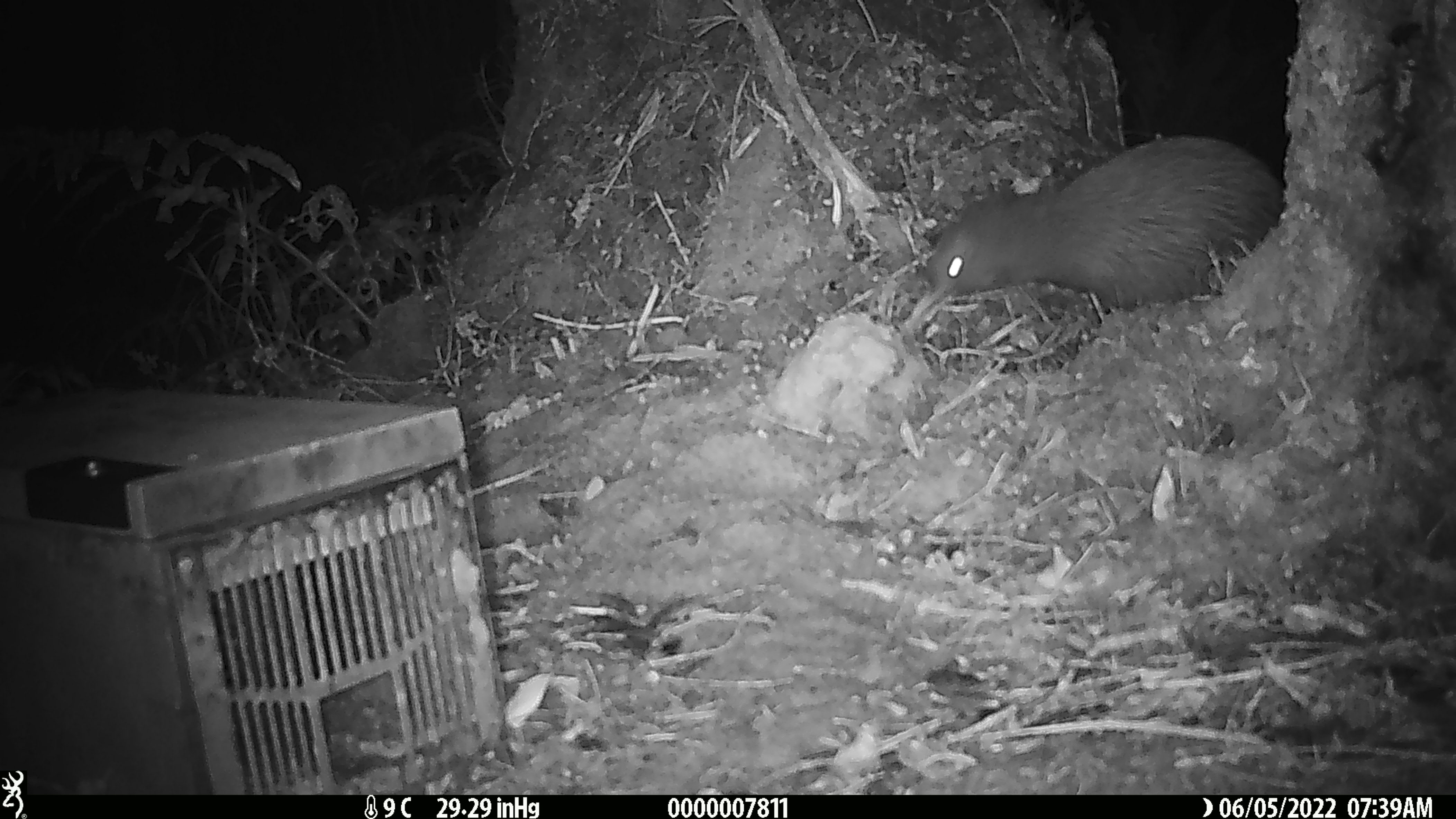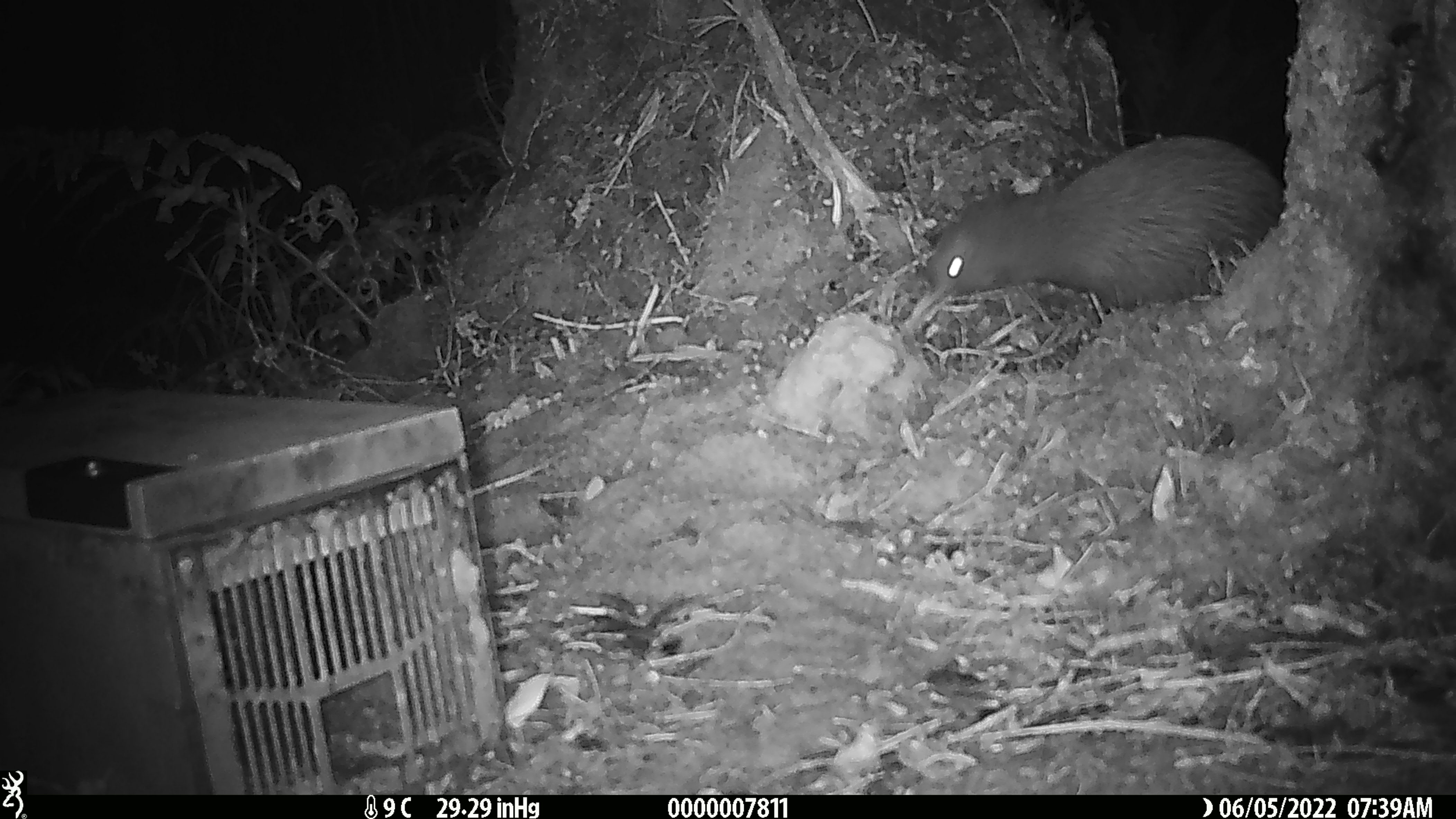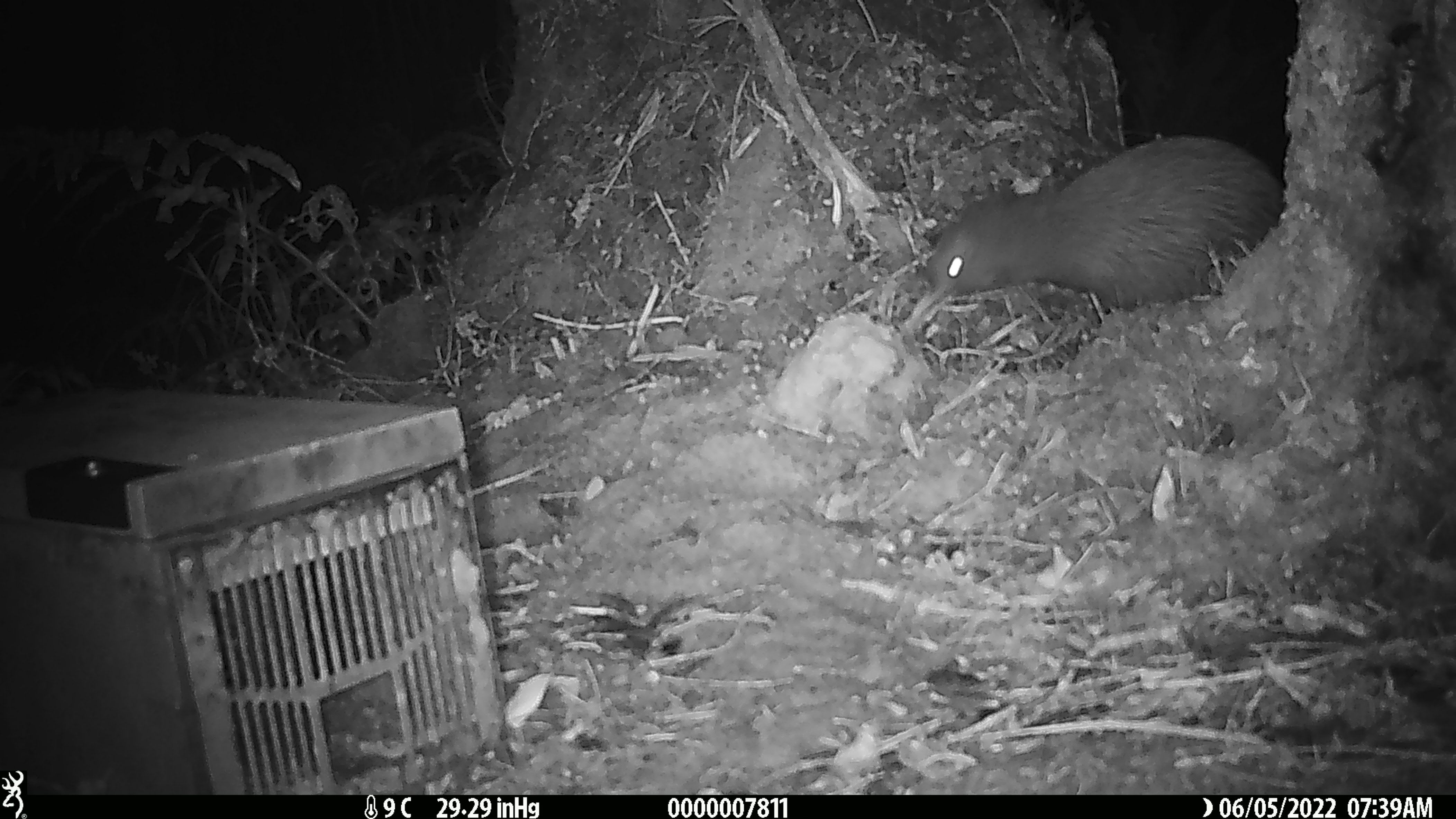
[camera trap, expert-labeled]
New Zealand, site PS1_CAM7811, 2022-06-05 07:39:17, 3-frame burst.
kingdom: Animalia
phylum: Chordata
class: Aves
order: Apterygiformes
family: Apterygidae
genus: Apteryx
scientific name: Apteryx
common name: kiwi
Kiwi (Apteryx).